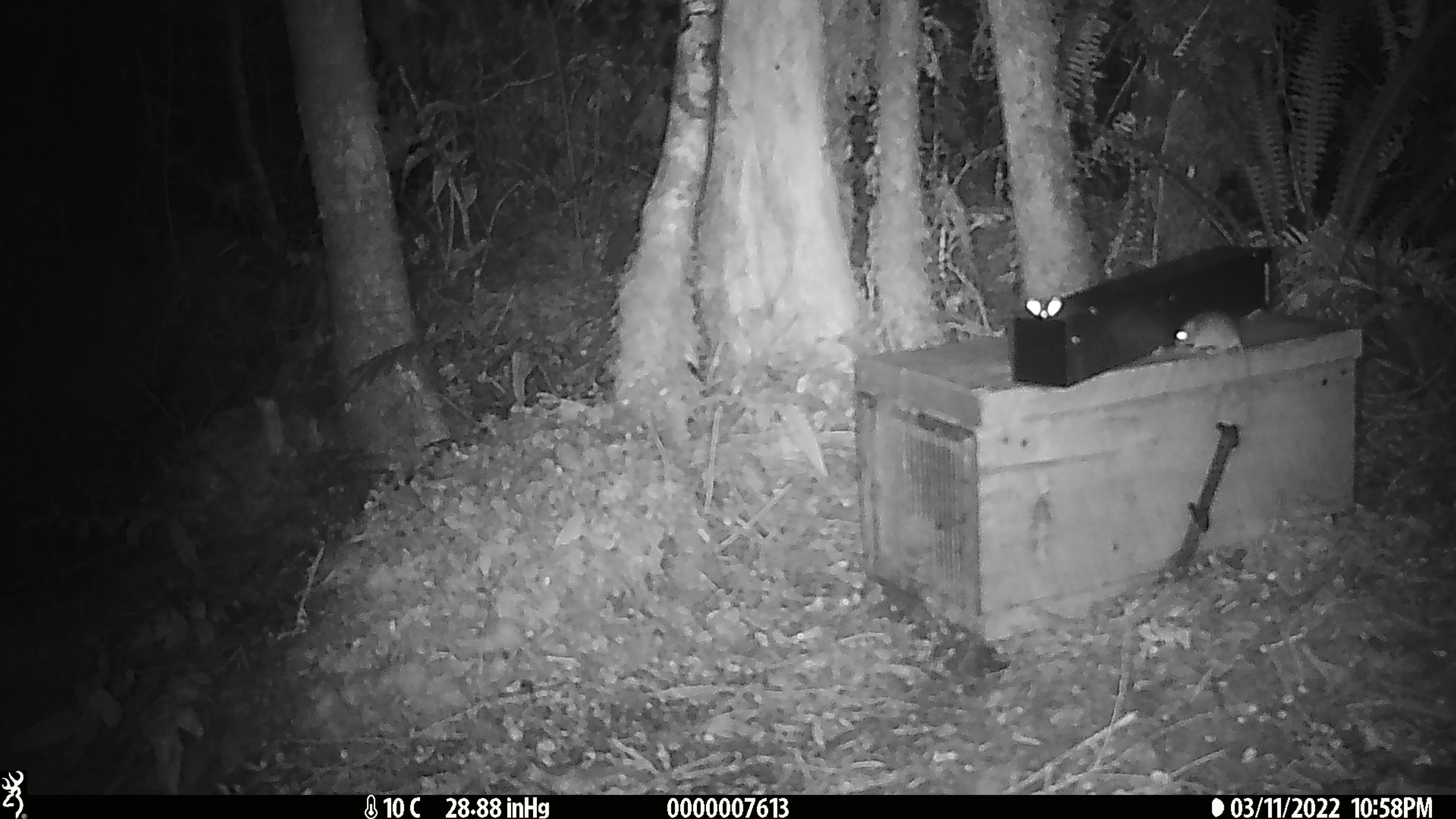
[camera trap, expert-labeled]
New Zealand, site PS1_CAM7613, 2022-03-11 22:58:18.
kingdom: Animalia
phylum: Chordata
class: Mammalia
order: Rodentia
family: Muridae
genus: Mus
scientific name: Mus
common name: mouse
Mouse (Mus).